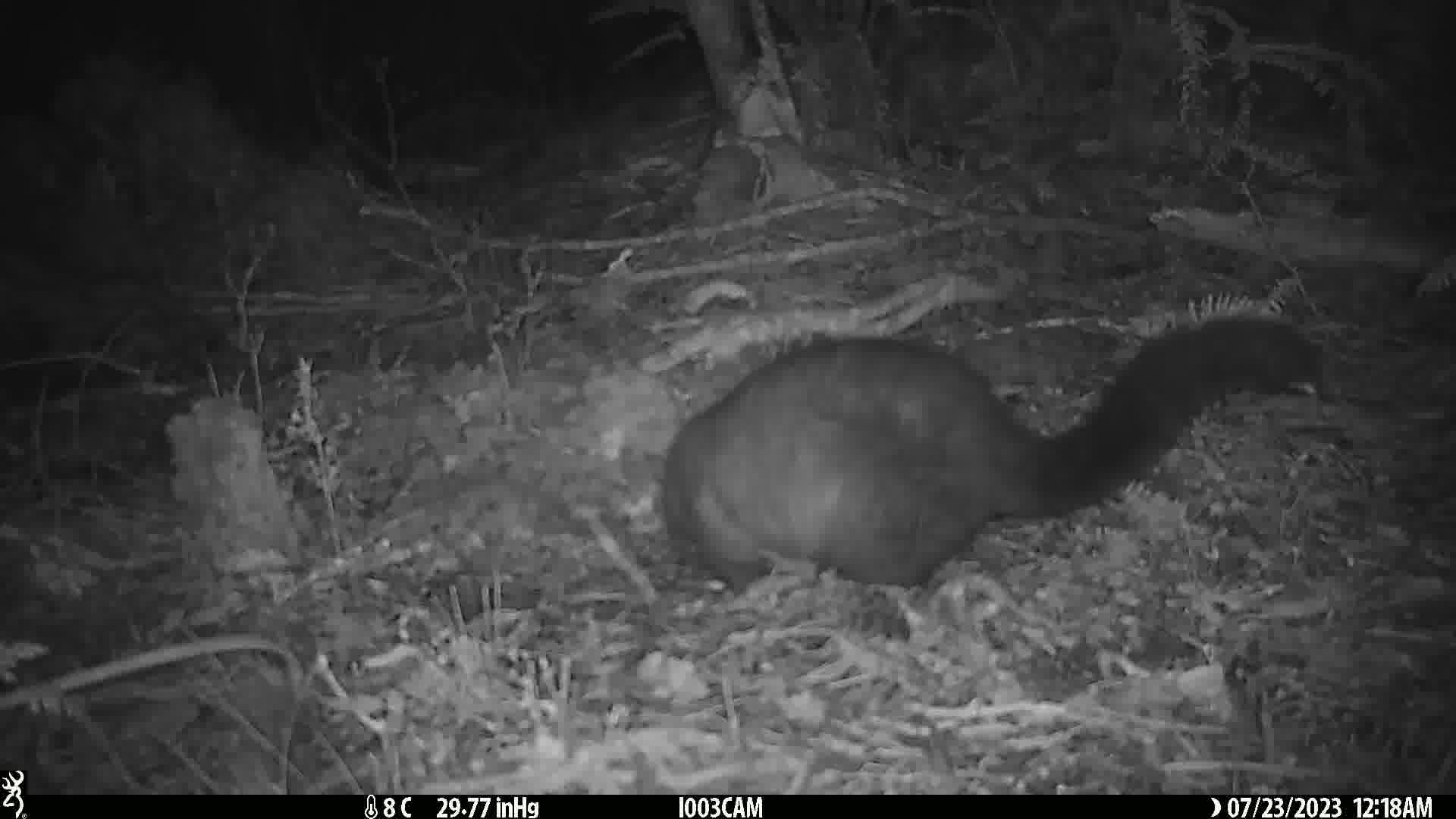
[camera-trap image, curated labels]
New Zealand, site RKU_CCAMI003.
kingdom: Animalia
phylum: Chordata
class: Mammalia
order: Diprotodontia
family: Phalangeridae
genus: Trichosurus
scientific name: Trichosurus vulpecula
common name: common brushtail possum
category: possum